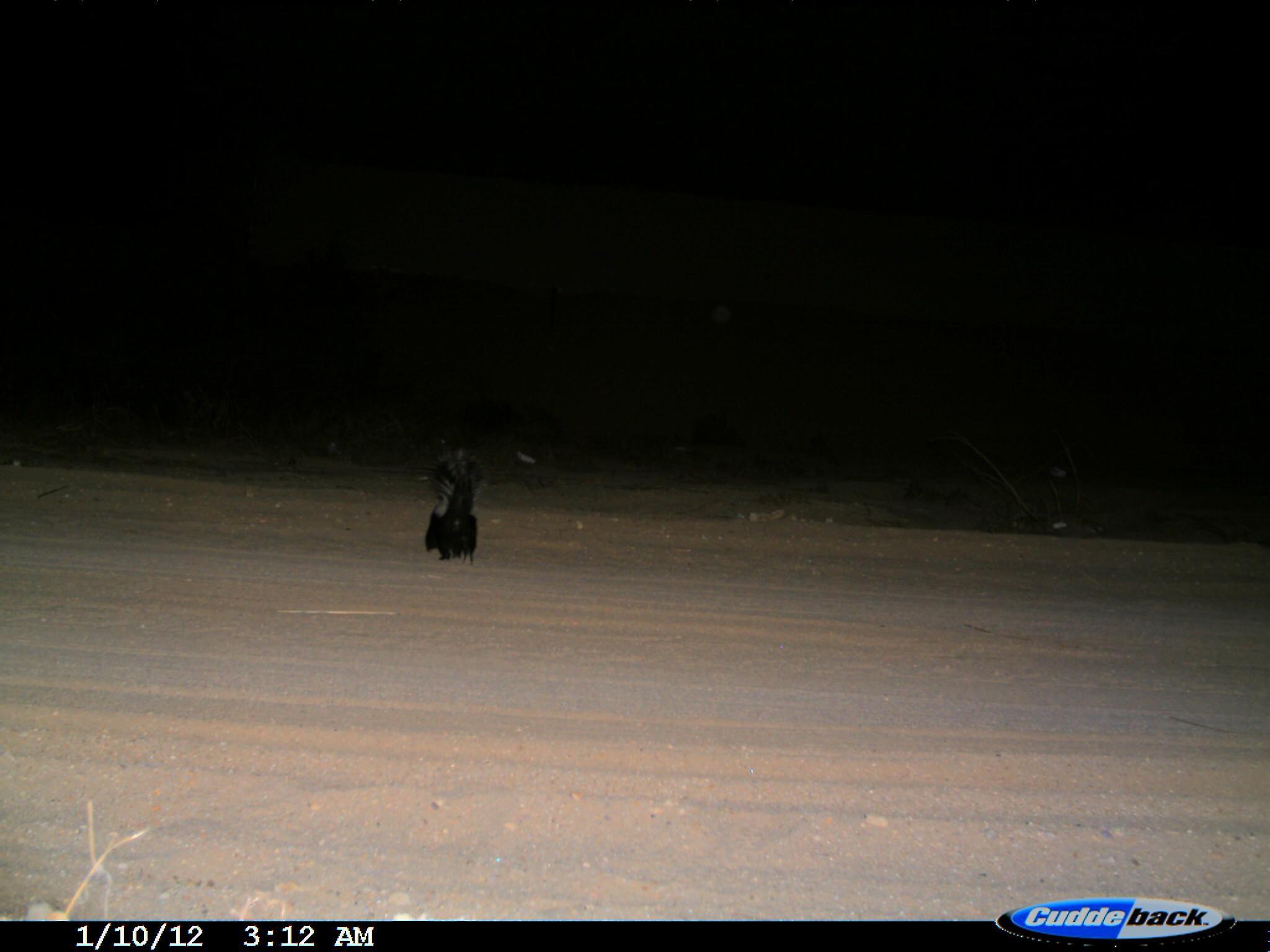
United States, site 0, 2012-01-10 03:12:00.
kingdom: Animalia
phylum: Chordata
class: Mammalia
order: Carnivora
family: Mephitidae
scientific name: Mephitidae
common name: skunk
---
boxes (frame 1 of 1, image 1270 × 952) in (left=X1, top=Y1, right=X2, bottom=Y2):
skunk: (left=407, top=437, right=496, bottom=577)